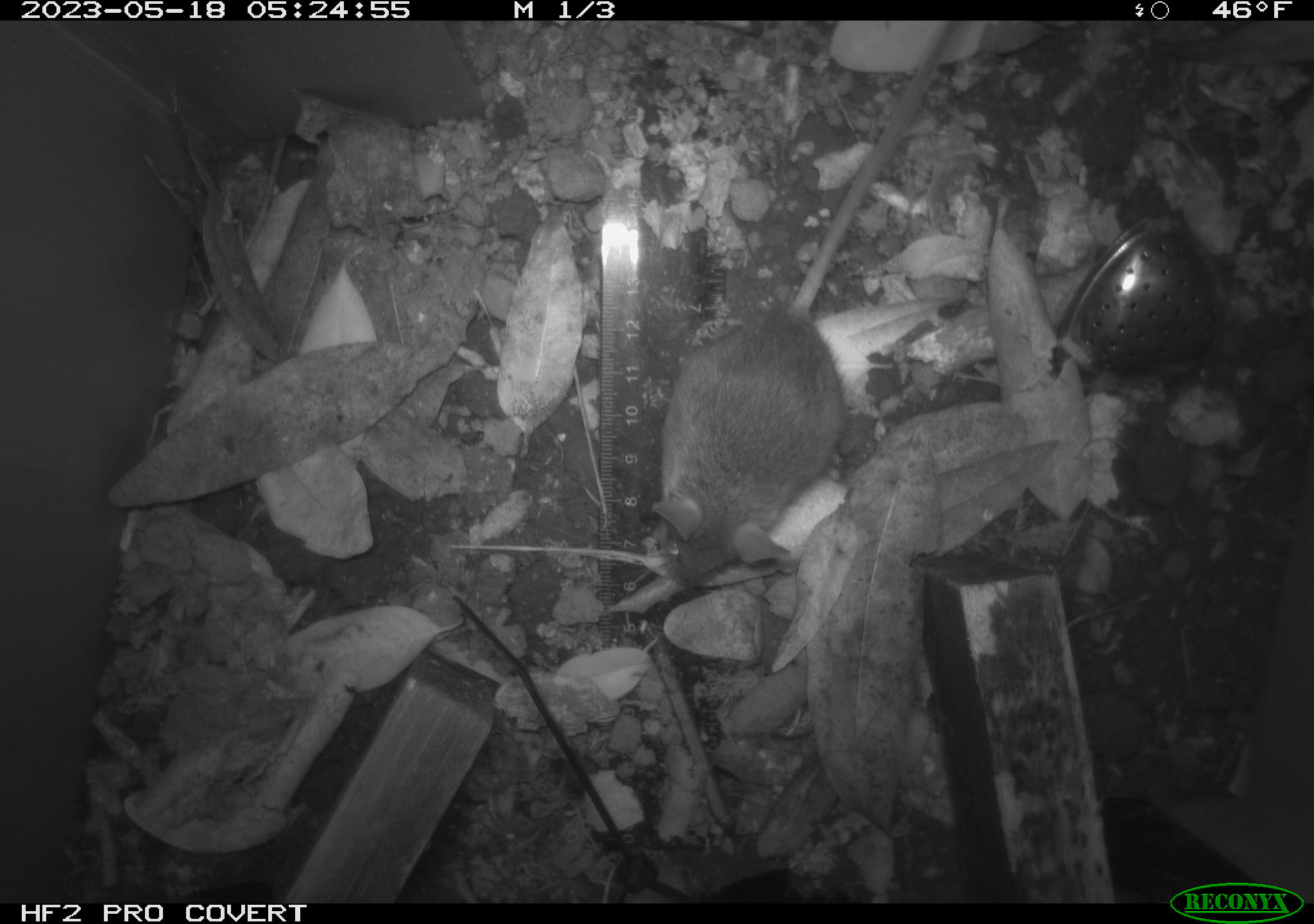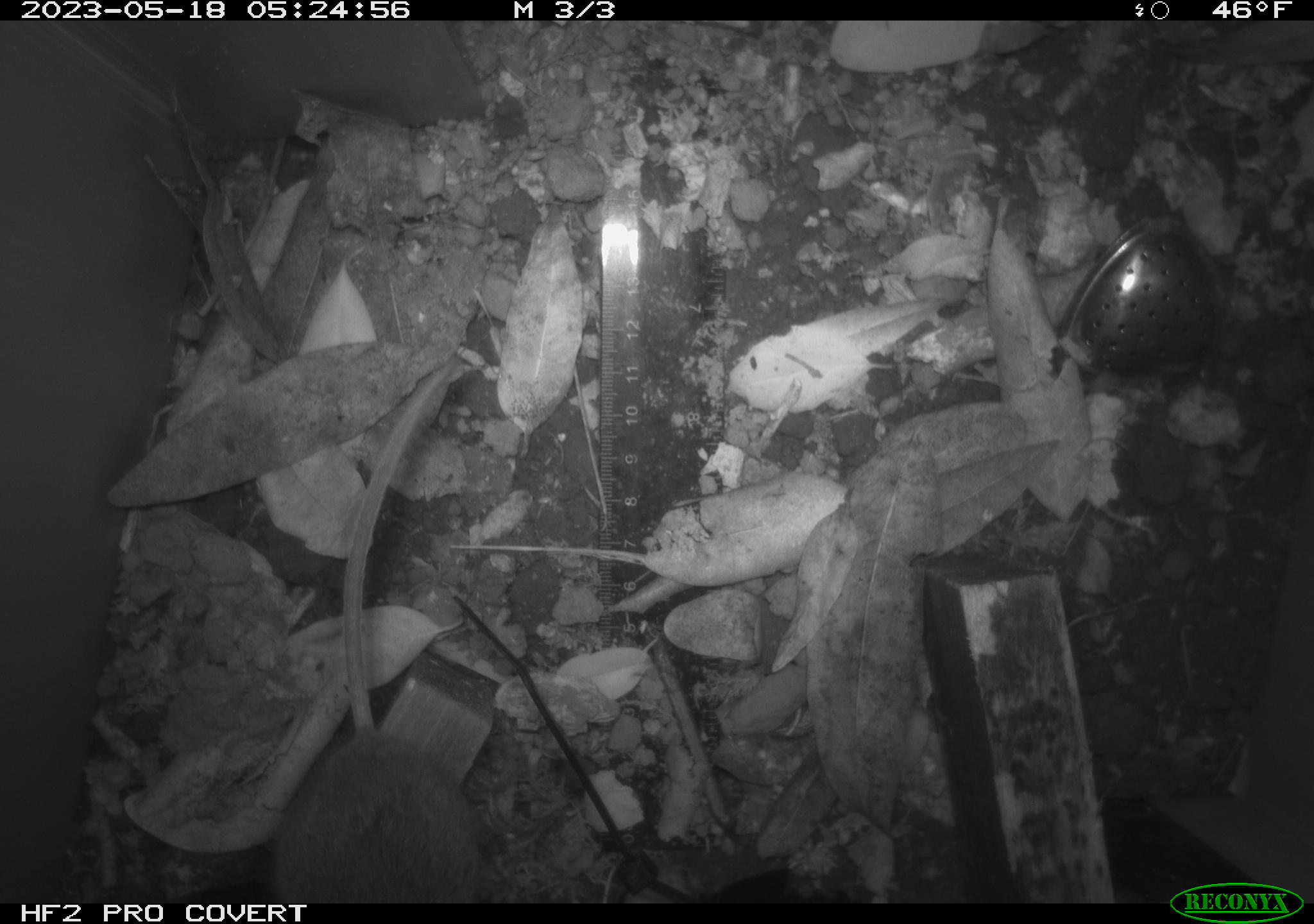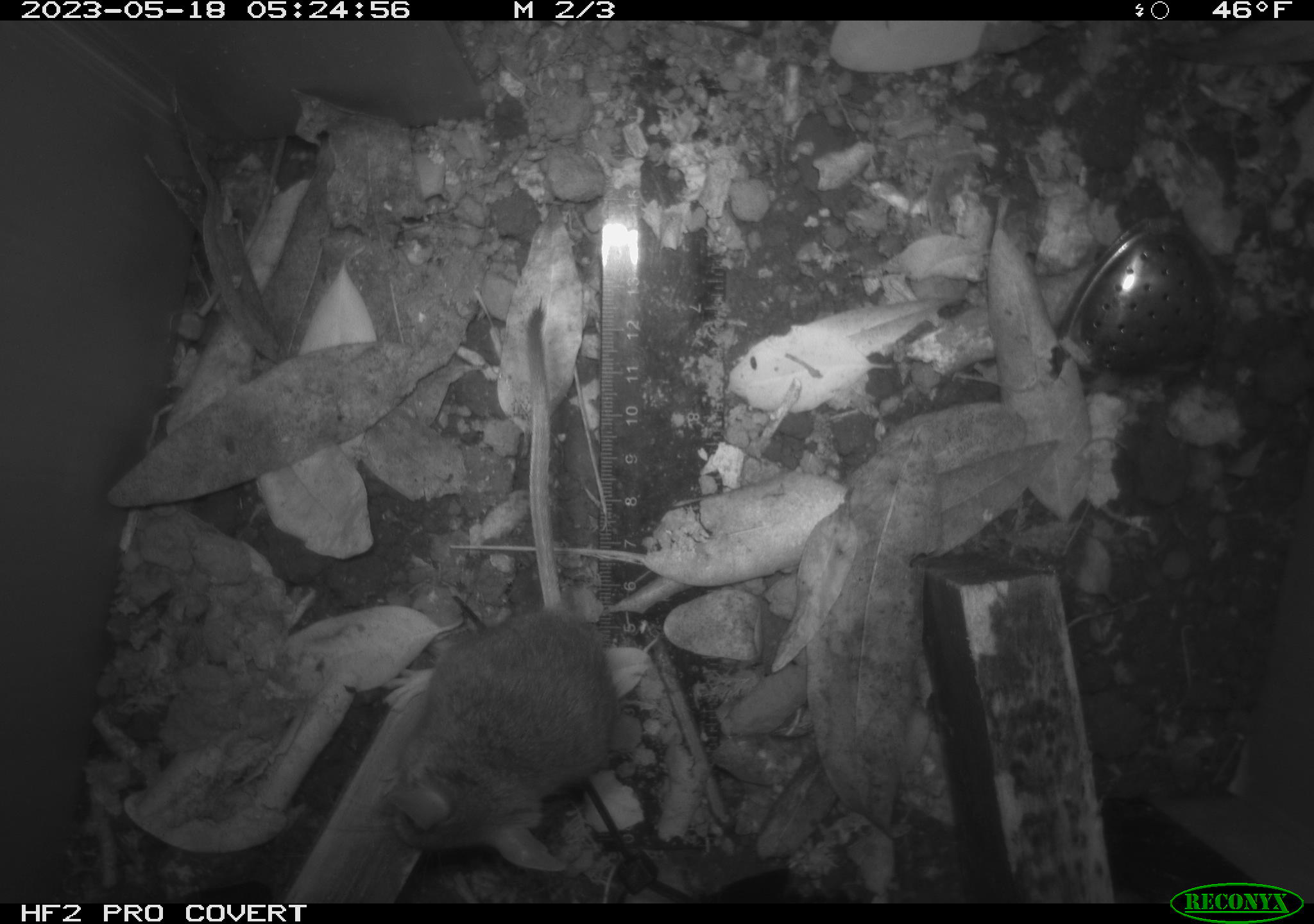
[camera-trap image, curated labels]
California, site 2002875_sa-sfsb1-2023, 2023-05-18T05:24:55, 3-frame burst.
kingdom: Animalia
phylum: Chordata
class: Mammalia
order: Rodentia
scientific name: Rodentia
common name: mouse species